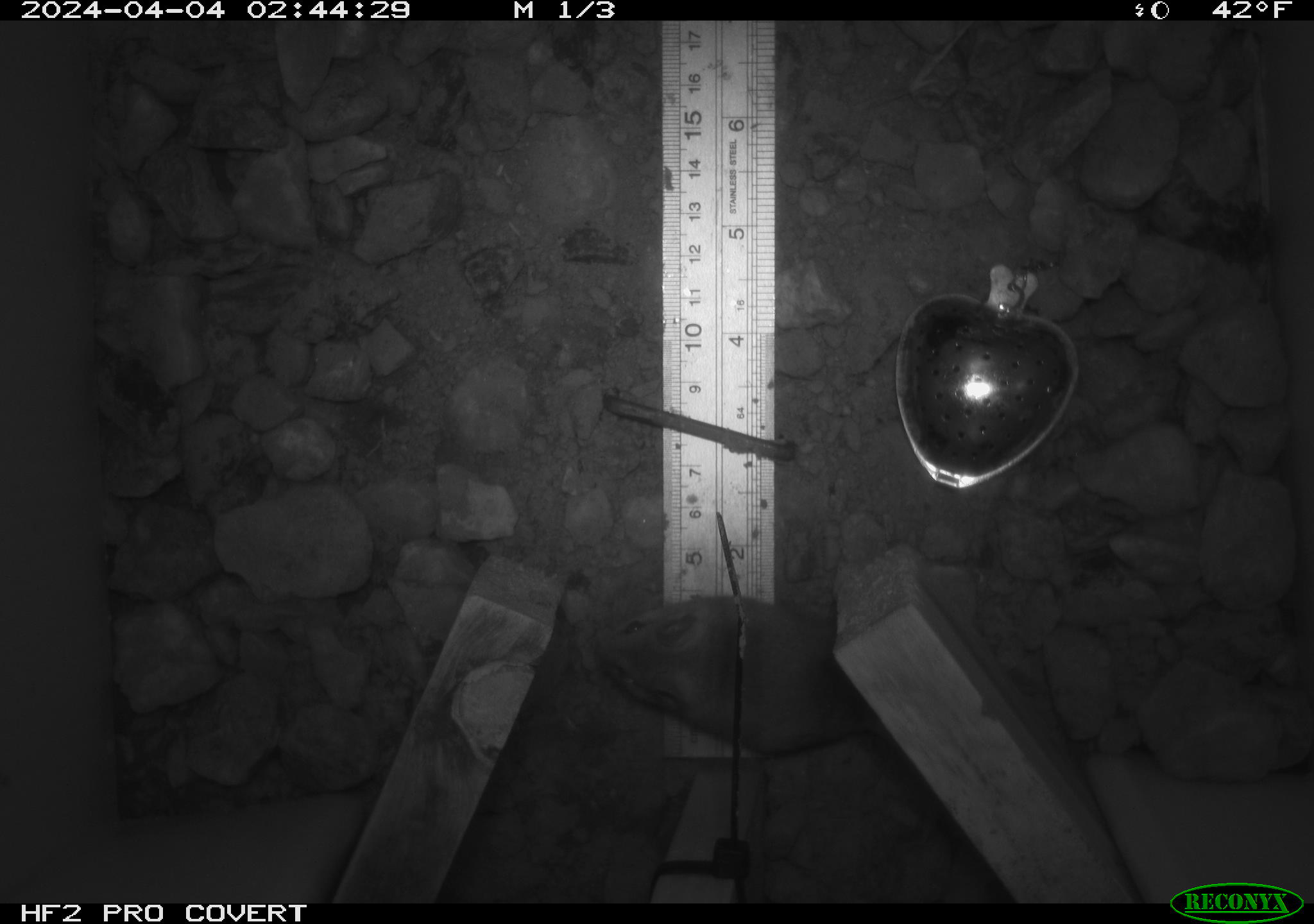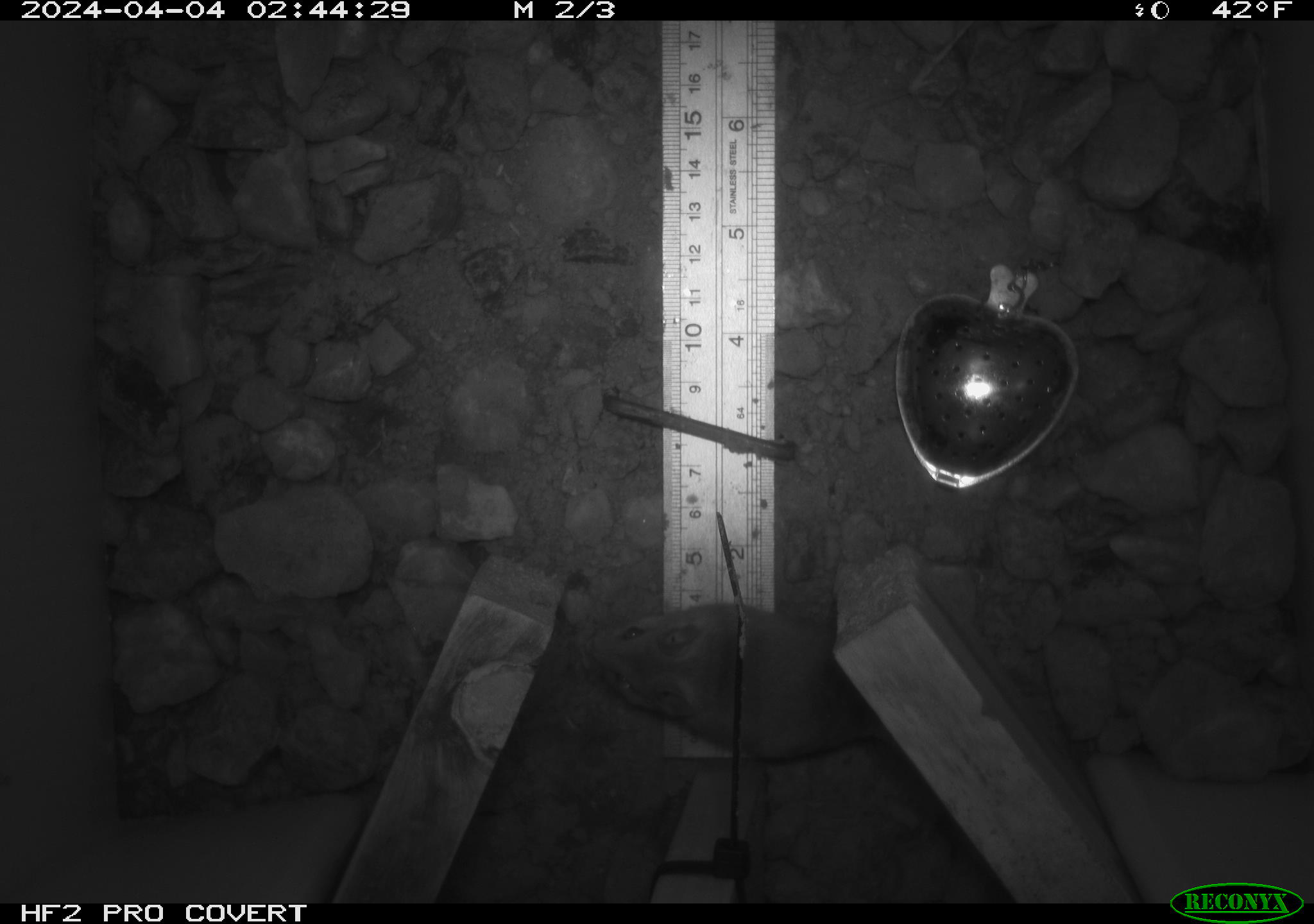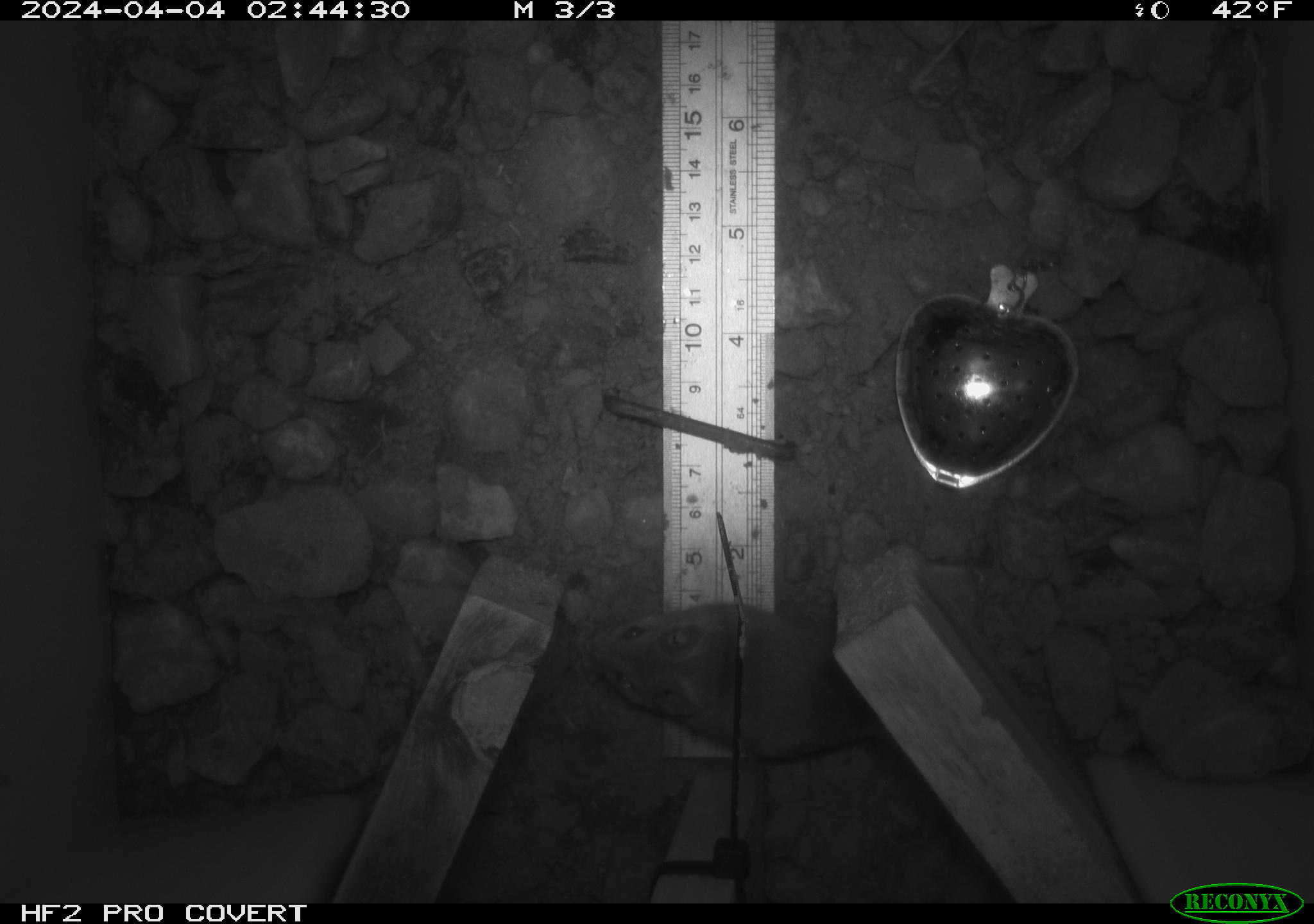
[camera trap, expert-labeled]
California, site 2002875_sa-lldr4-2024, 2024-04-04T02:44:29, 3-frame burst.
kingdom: Animalia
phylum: Chordata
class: Mammalia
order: Rodentia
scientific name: Rodentia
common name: mouse species